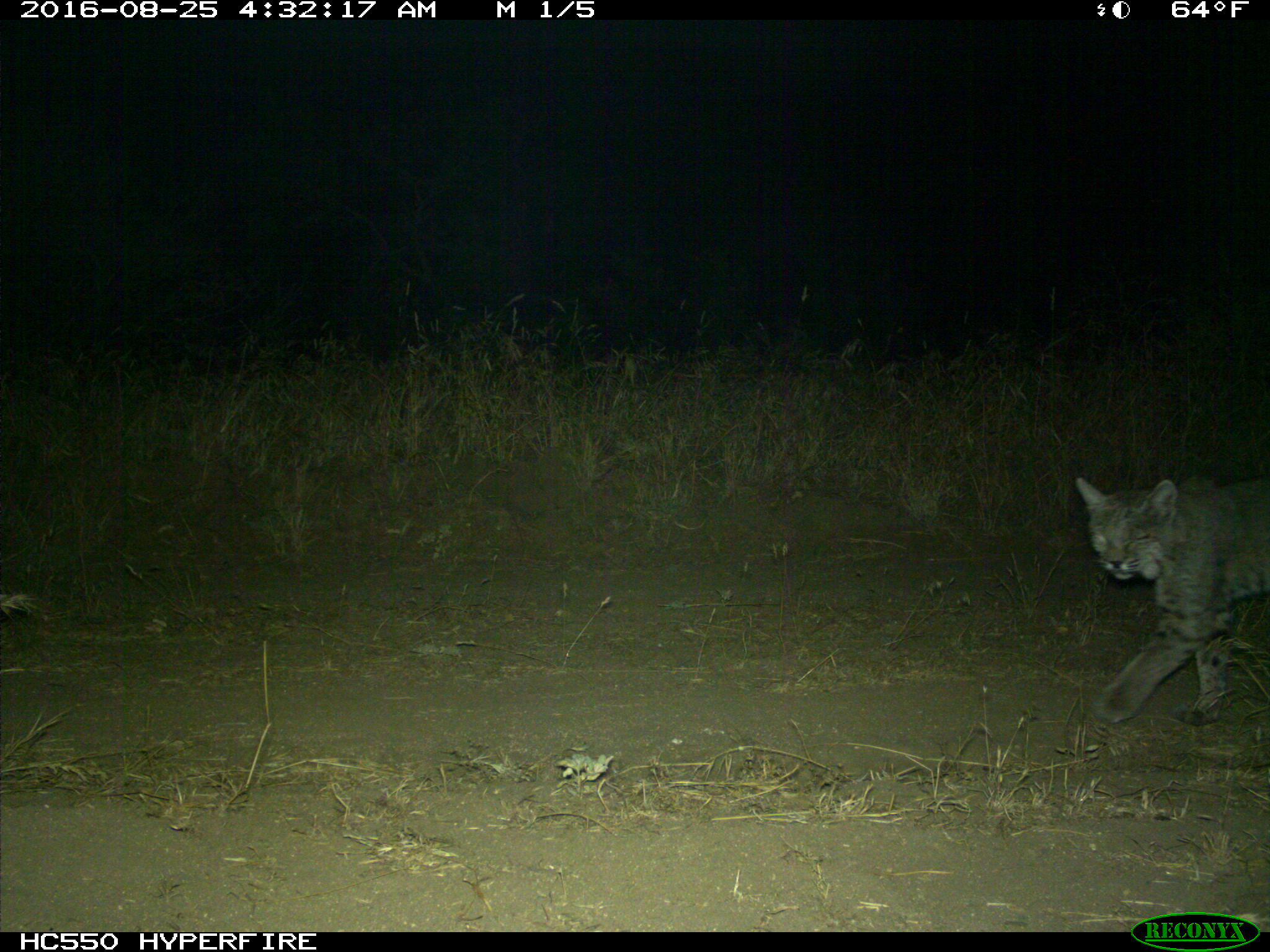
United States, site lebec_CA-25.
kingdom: Animalia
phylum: Chordata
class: Mammalia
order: Carnivora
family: Felidae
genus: Lynx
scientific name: Lynx rufus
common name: bobcat